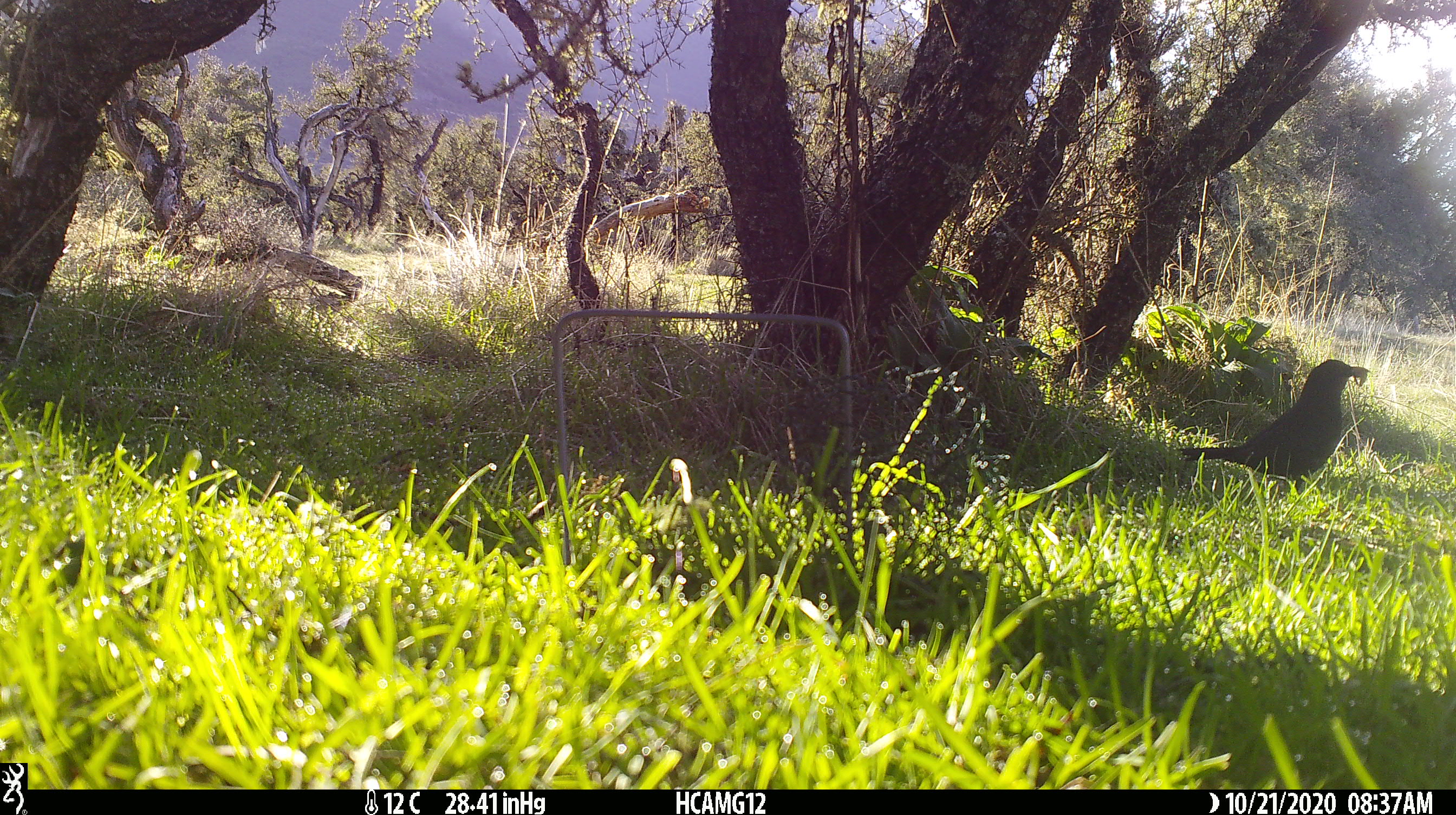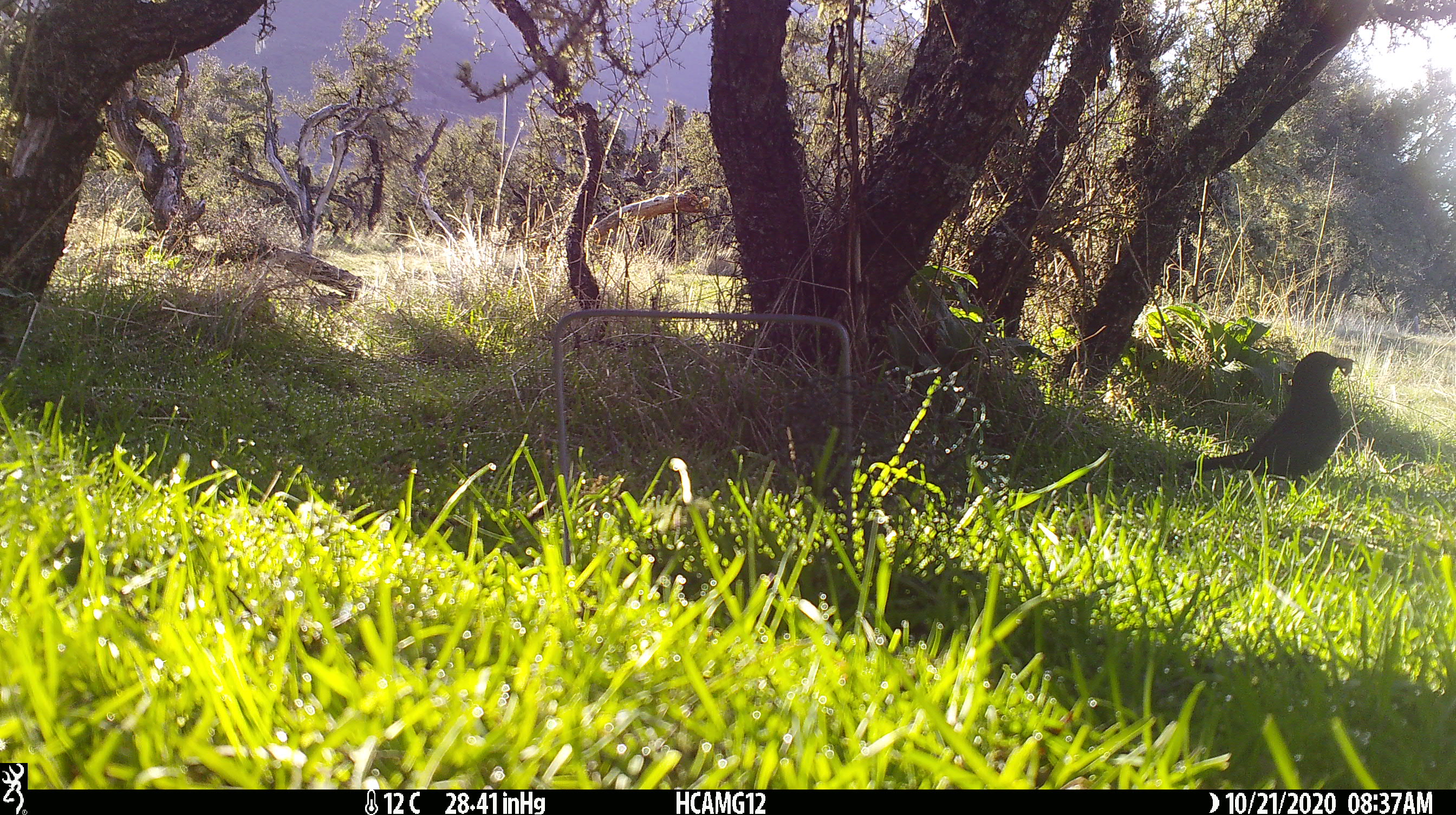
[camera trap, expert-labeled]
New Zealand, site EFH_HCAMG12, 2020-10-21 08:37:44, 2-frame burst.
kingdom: Animalia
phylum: Chordata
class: Aves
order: Passeriformes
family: Turdidae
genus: Turdus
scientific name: Turdus merula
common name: eurasian blackbird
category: blackbird